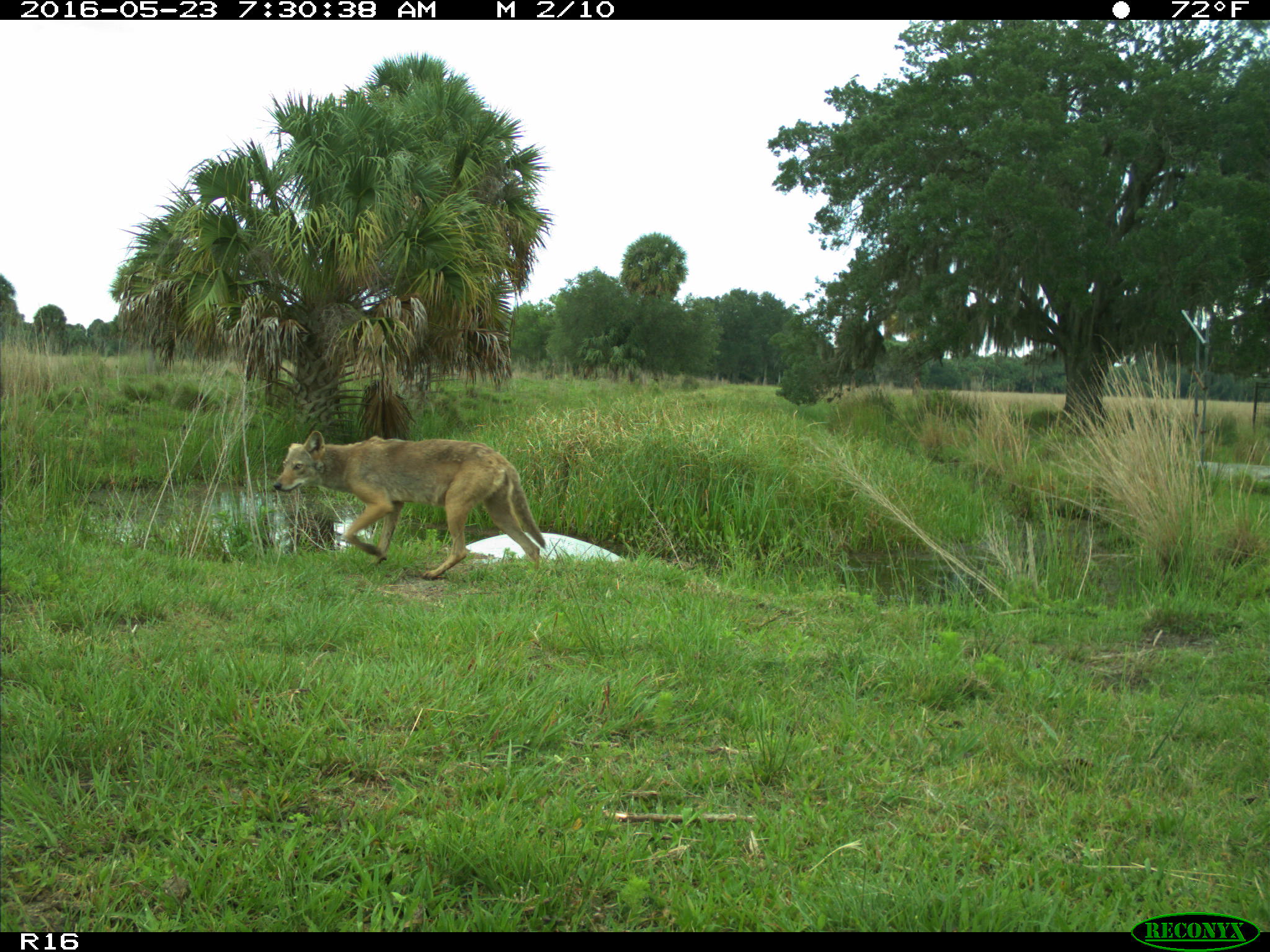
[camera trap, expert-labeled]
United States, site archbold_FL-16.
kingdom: Animalia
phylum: Chordata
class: Mammalia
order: Carnivora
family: Canidae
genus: Canis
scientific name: Canis latrans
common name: coyote